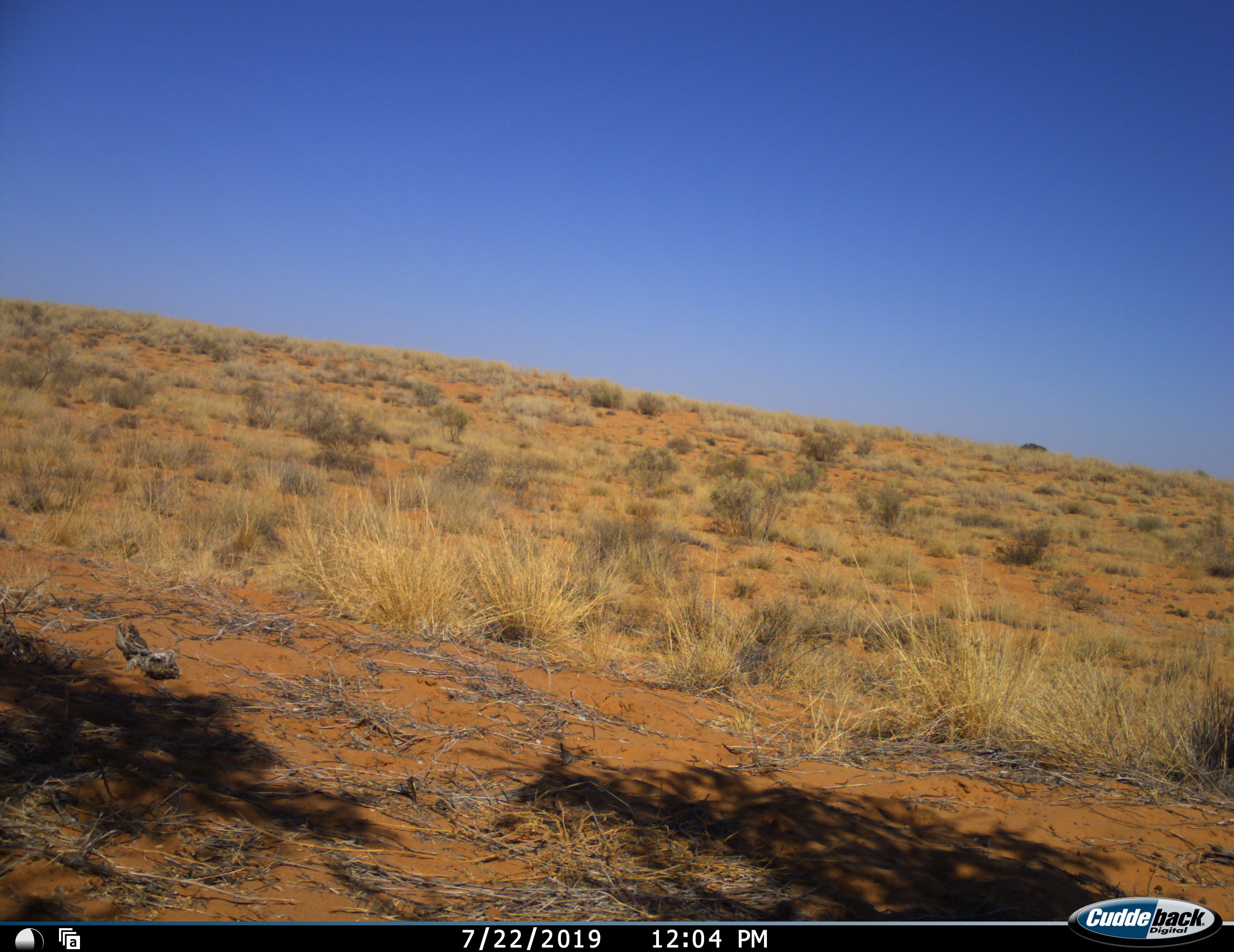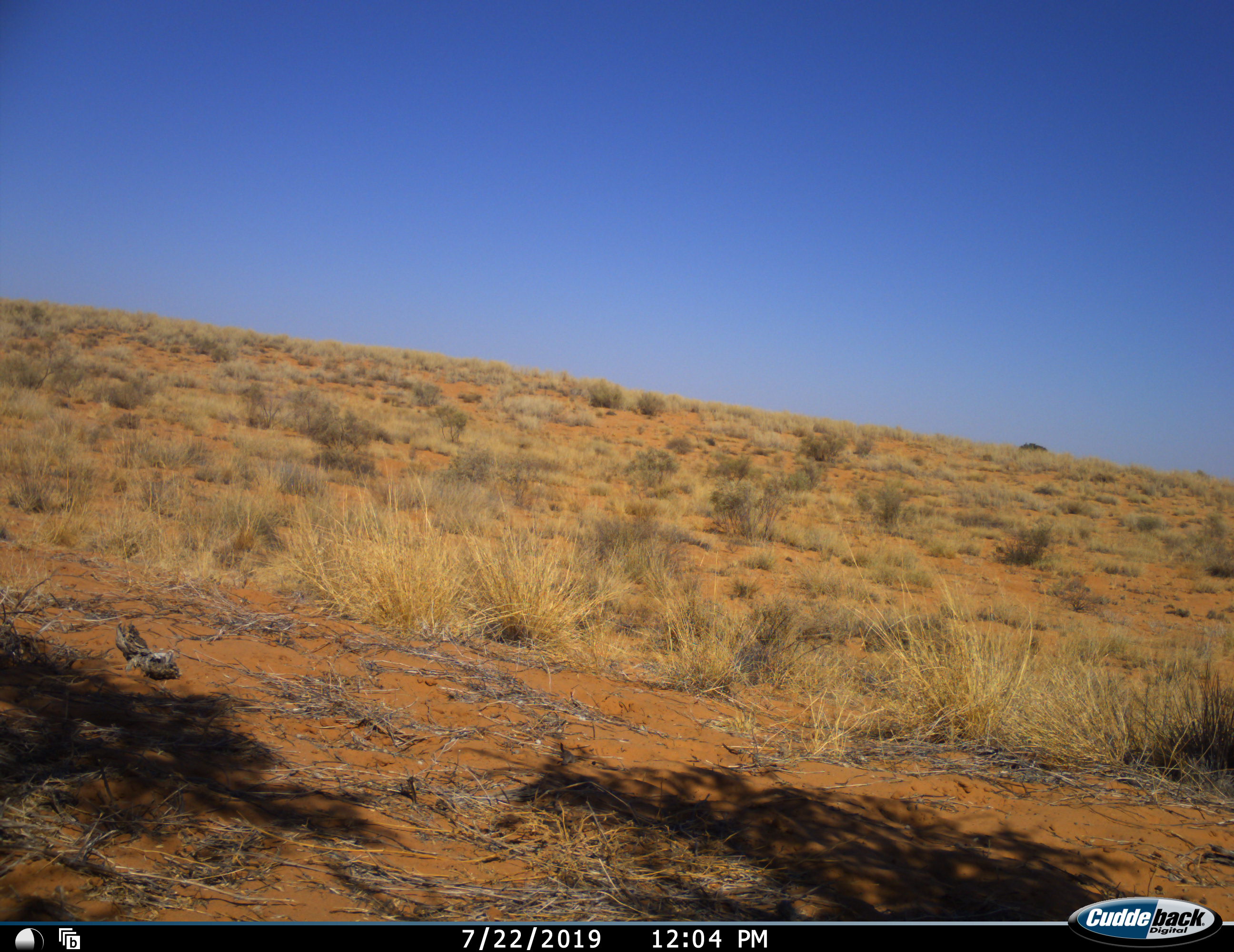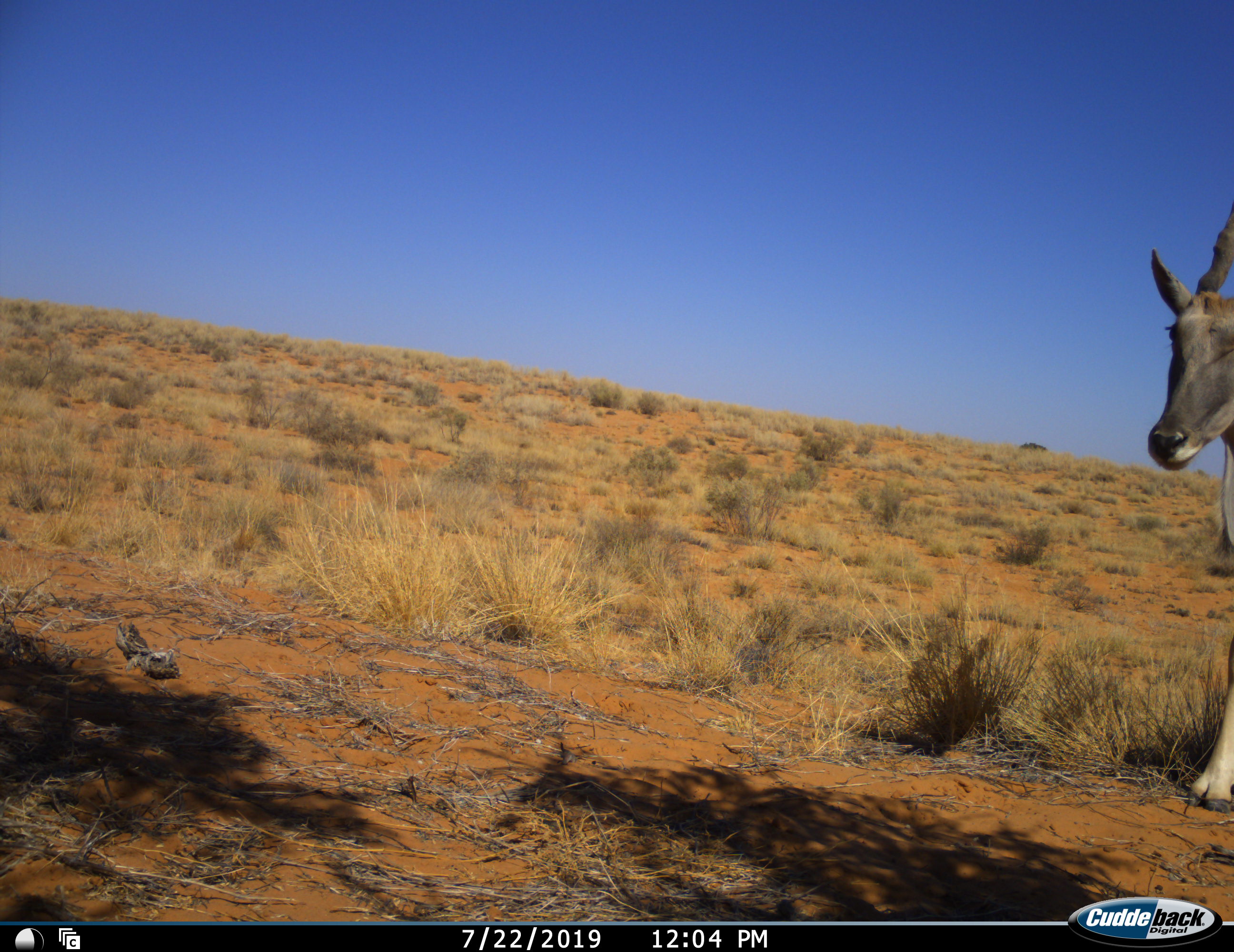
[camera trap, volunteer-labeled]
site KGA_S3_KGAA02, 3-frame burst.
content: unidentified animal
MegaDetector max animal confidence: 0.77